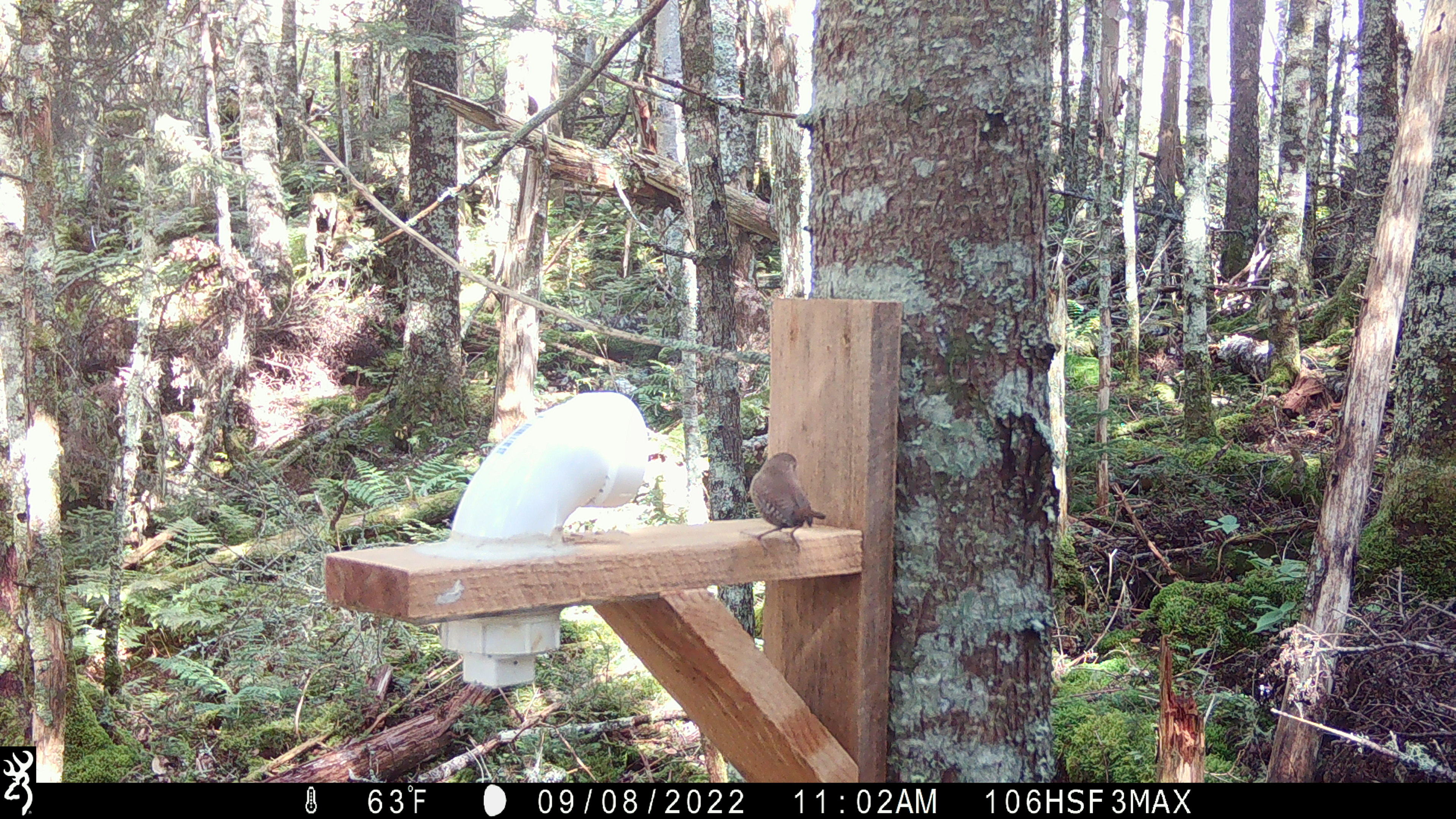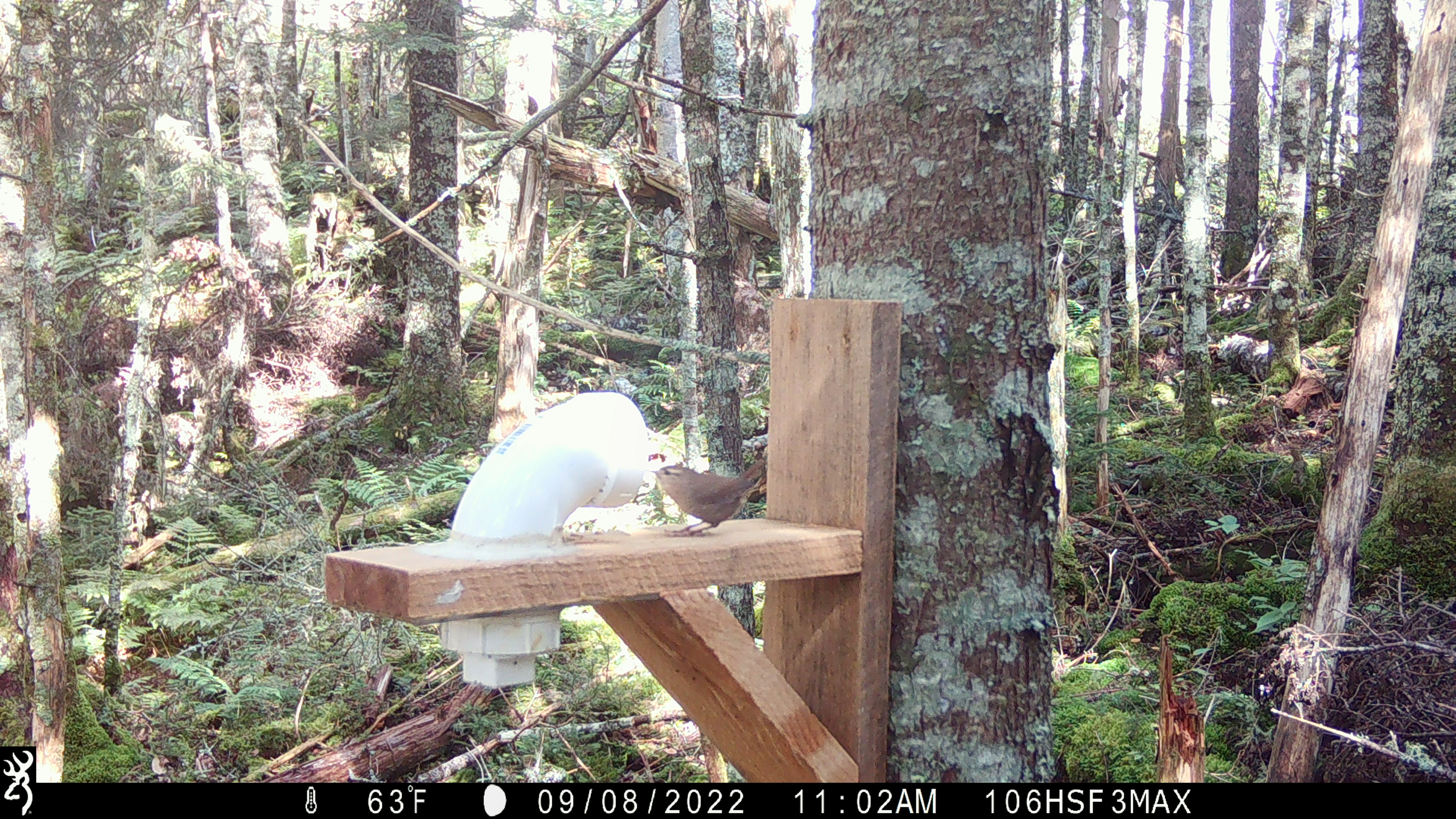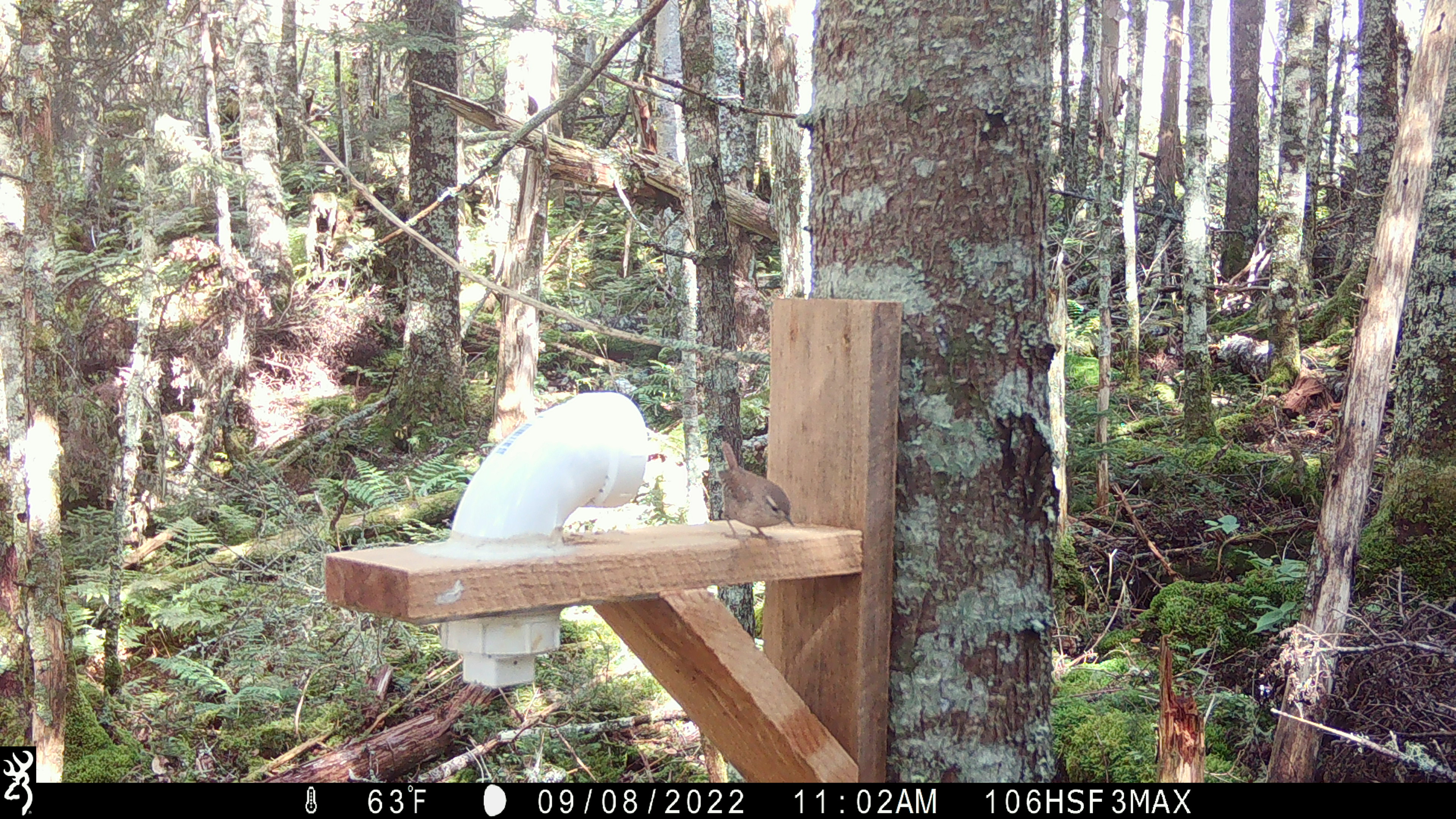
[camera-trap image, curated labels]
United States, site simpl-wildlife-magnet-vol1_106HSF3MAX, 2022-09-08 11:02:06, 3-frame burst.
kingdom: Animalia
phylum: Chordata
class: Aves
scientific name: Aves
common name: bird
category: bird sp.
Bird sp. (bird) (Aves).